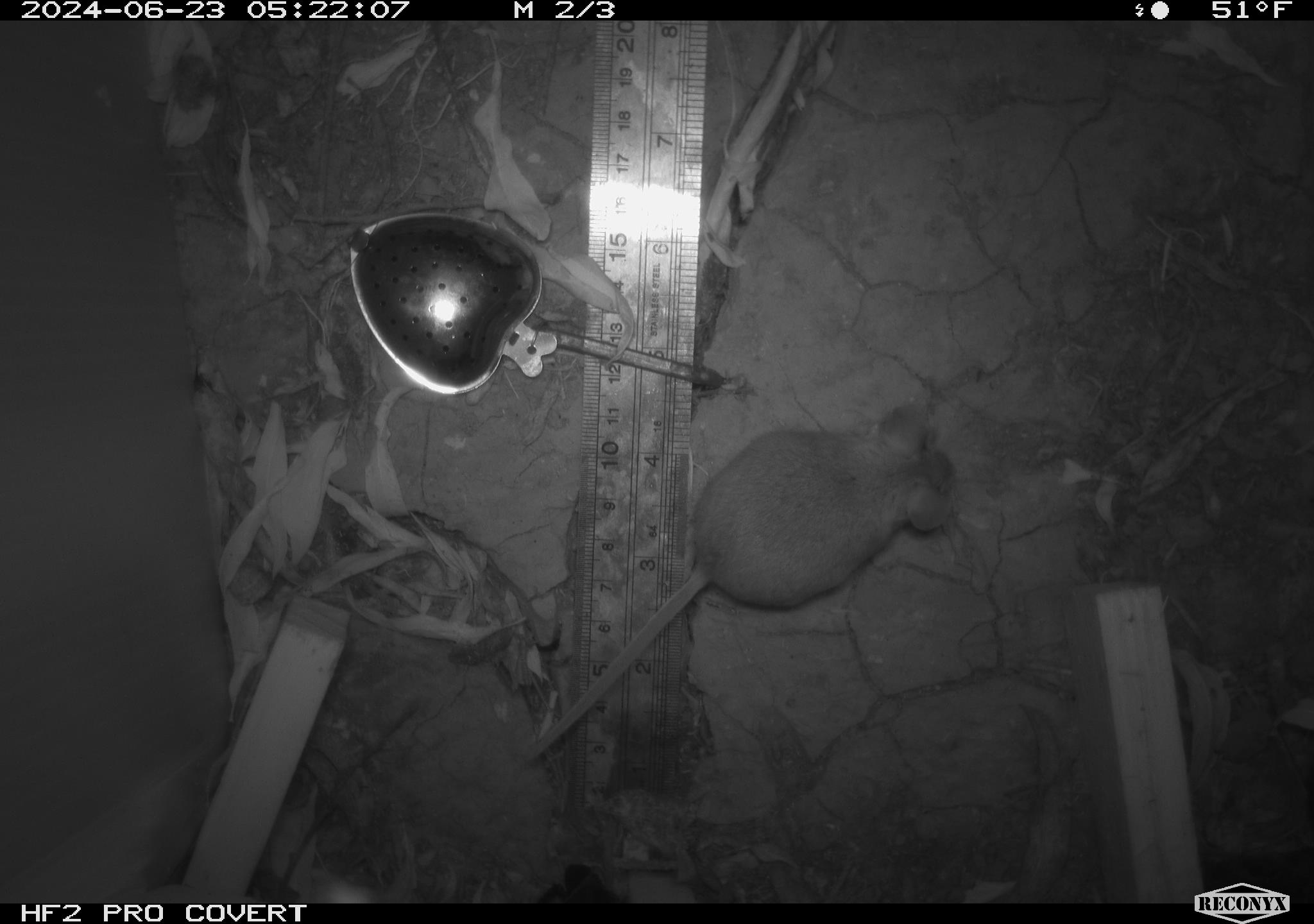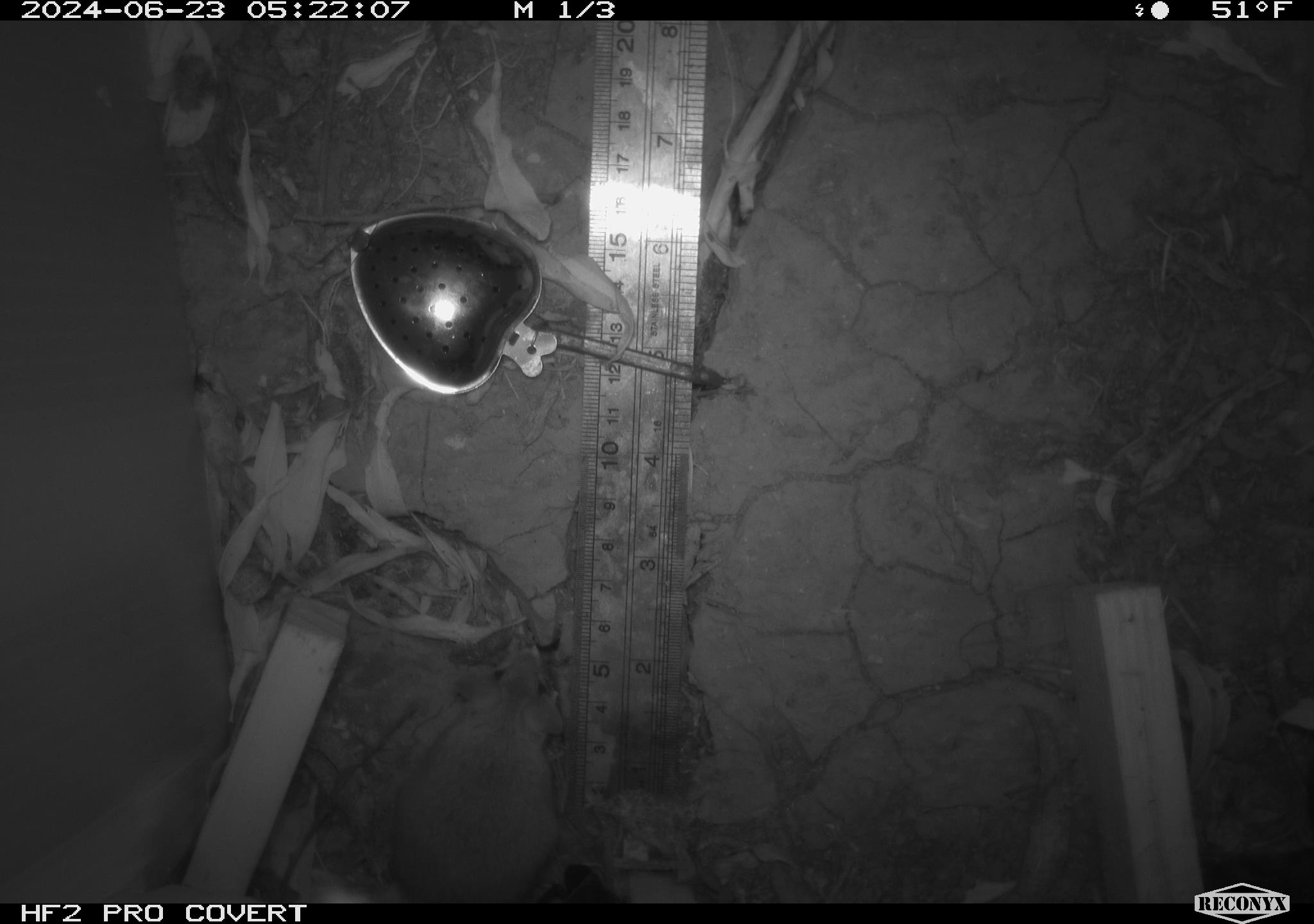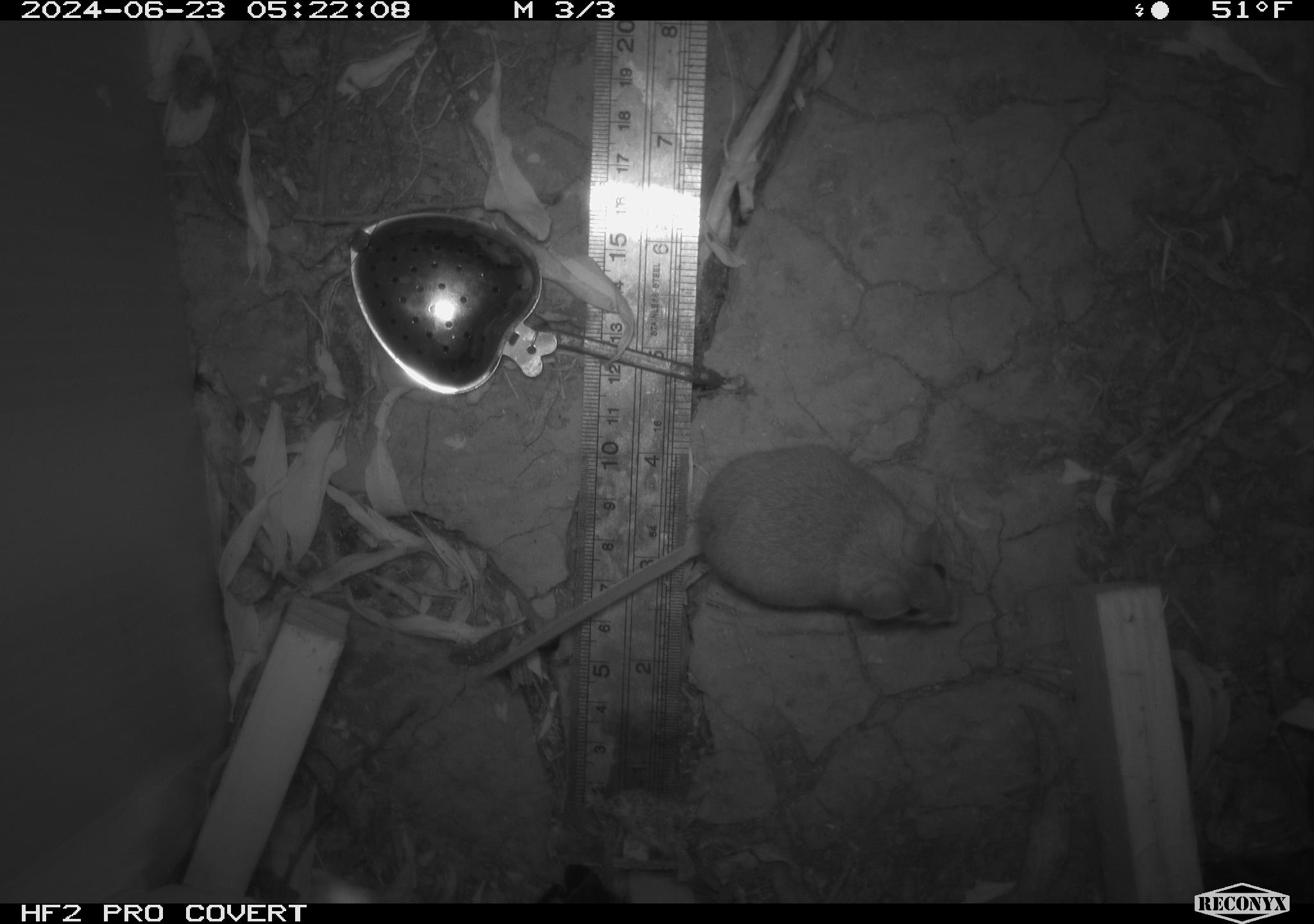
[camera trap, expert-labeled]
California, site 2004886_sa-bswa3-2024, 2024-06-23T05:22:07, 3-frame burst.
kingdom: Animalia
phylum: Chordata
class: Mammalia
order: Rodentia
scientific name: Rodentia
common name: mouse species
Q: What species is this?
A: Mouse species (Rodentia).